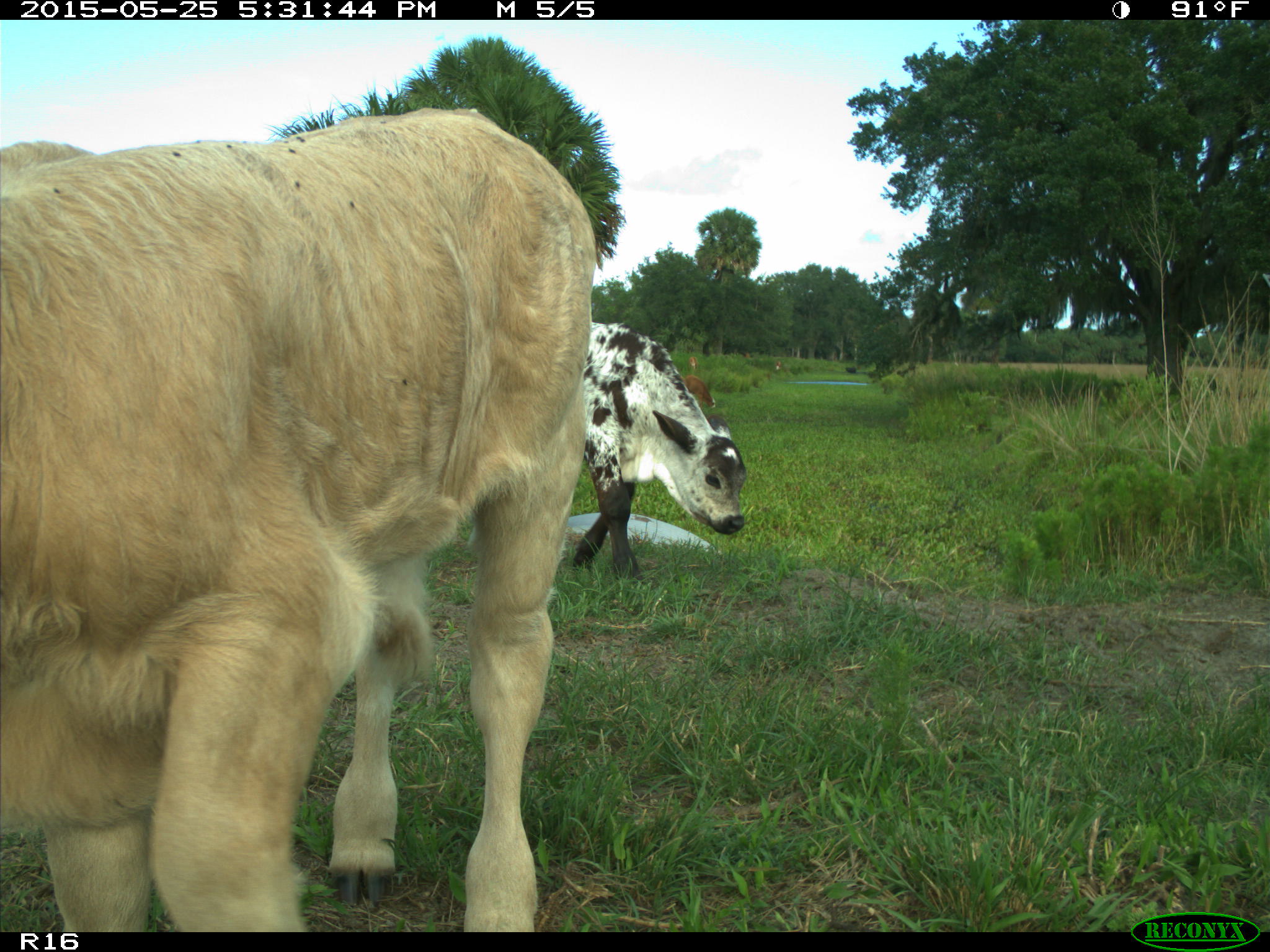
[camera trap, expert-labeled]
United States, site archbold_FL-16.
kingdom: Animalia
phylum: Chordata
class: Mammalia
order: Artiodactyla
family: Bovidae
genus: Bos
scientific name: Bos taurus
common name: domestic cow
Bos taurus (domestic cow).